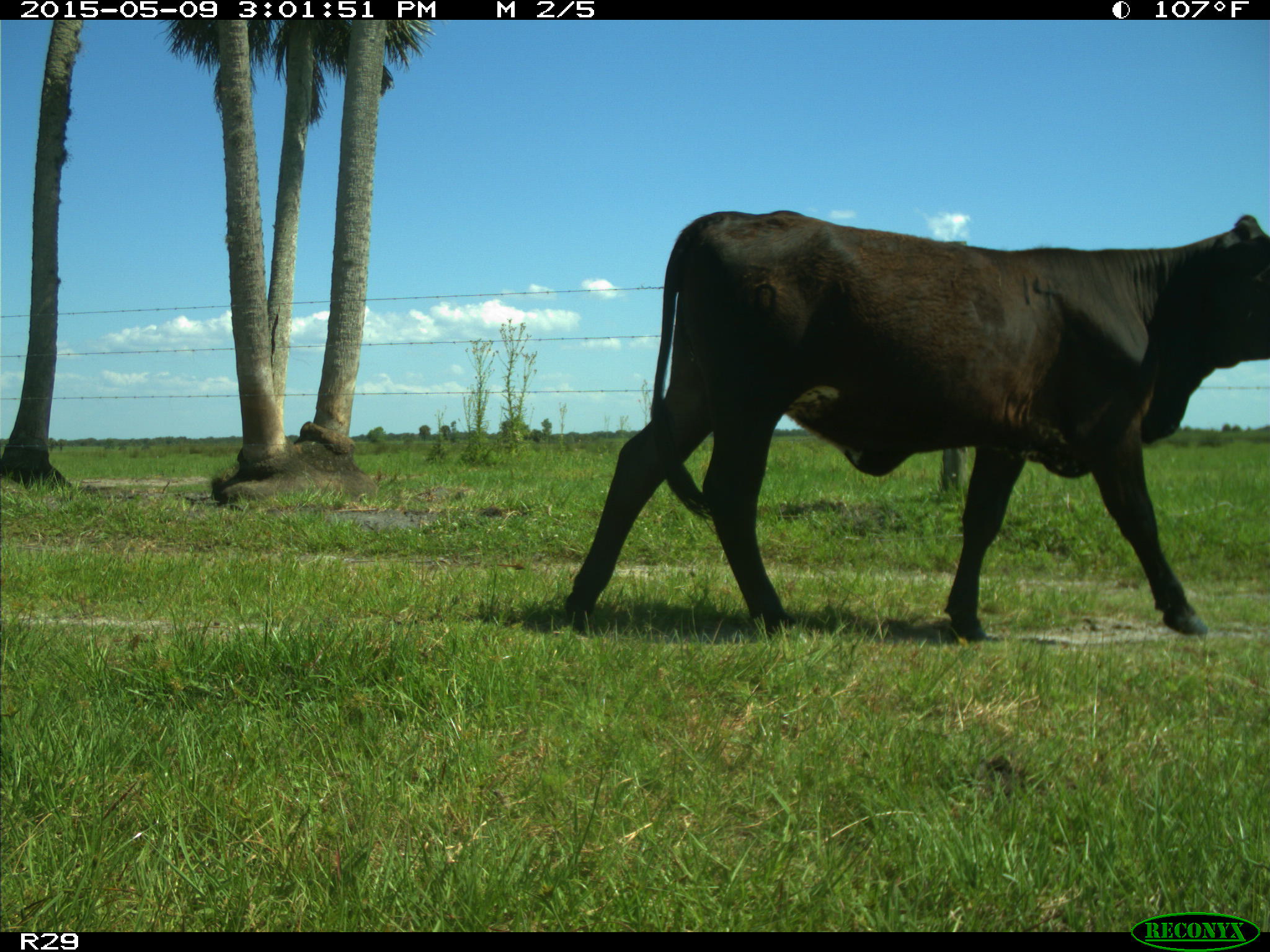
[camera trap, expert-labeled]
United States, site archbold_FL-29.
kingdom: Animalia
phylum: Chordata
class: Mammalia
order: Artiodactyla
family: Bovidae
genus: Bos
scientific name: Bos taurus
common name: domestic cow